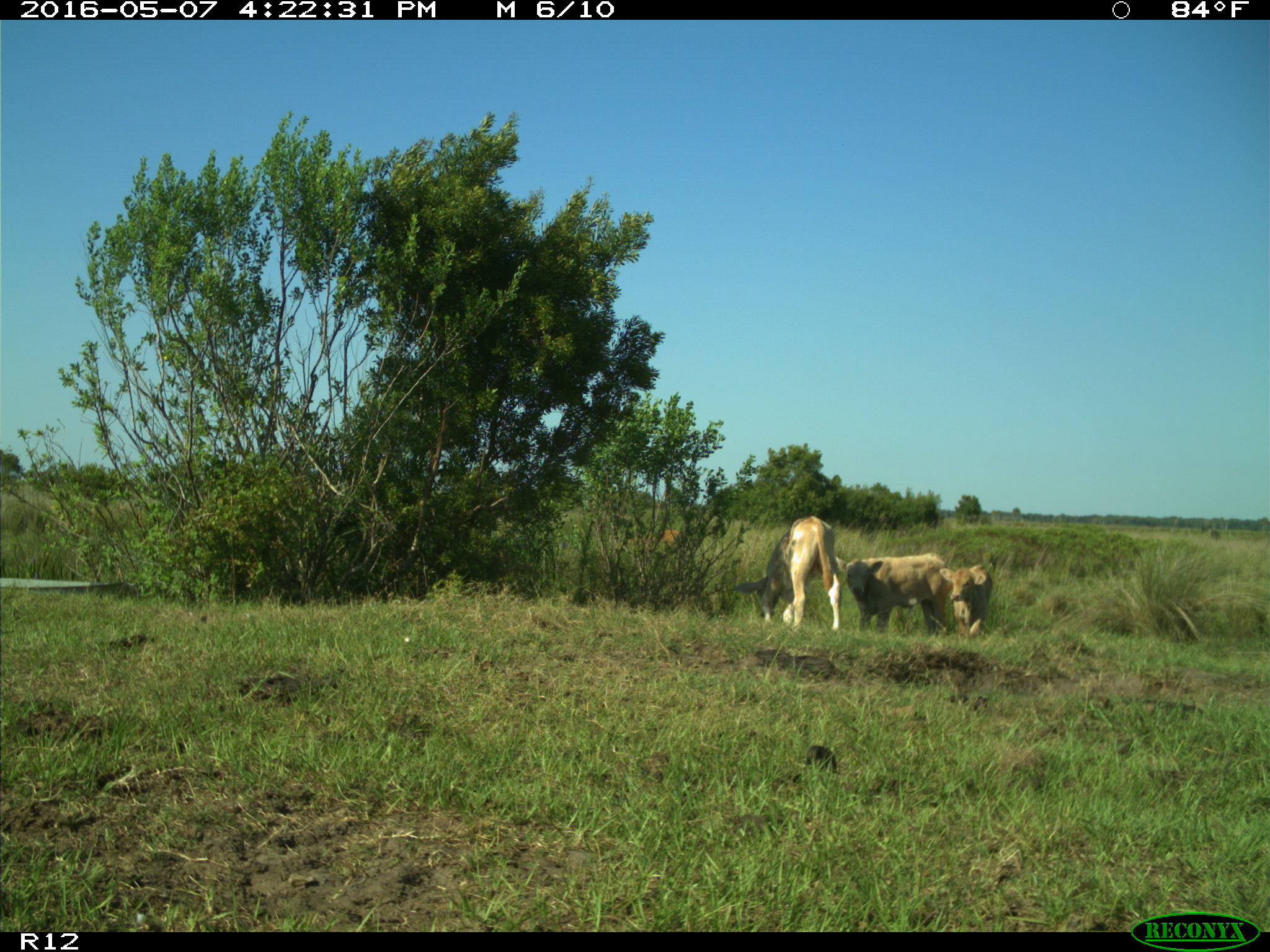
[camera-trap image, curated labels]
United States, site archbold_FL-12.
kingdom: Animalia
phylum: Chordata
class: Mammalia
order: Artiodactyla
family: Bovidae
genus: Bos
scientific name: Bos taurus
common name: domestic cow